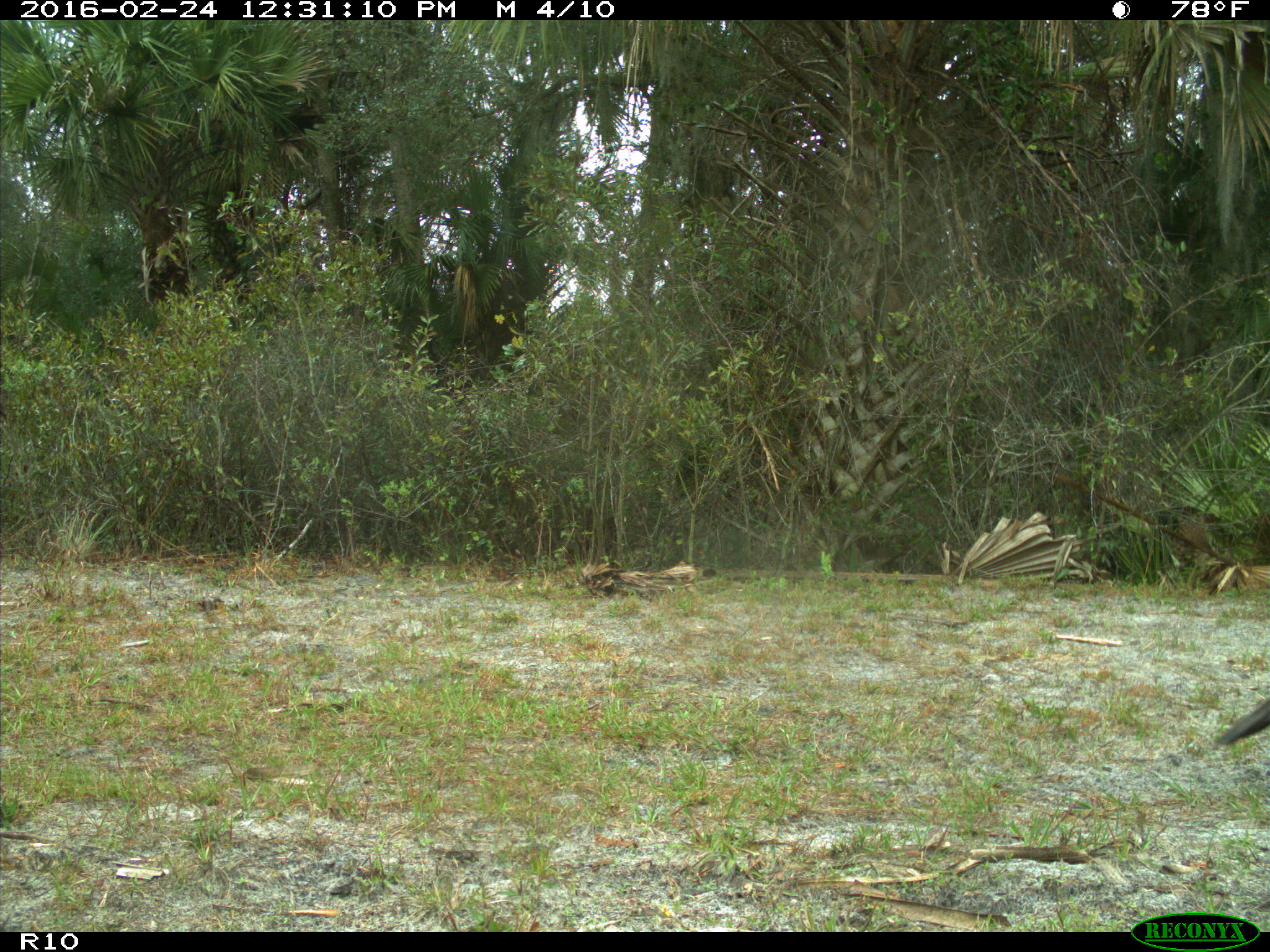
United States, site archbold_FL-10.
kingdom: Animalia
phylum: Chordata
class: Aves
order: Galliformes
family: Phasianidae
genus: Meleagris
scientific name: Meleagris gallopavo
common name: wild turkey